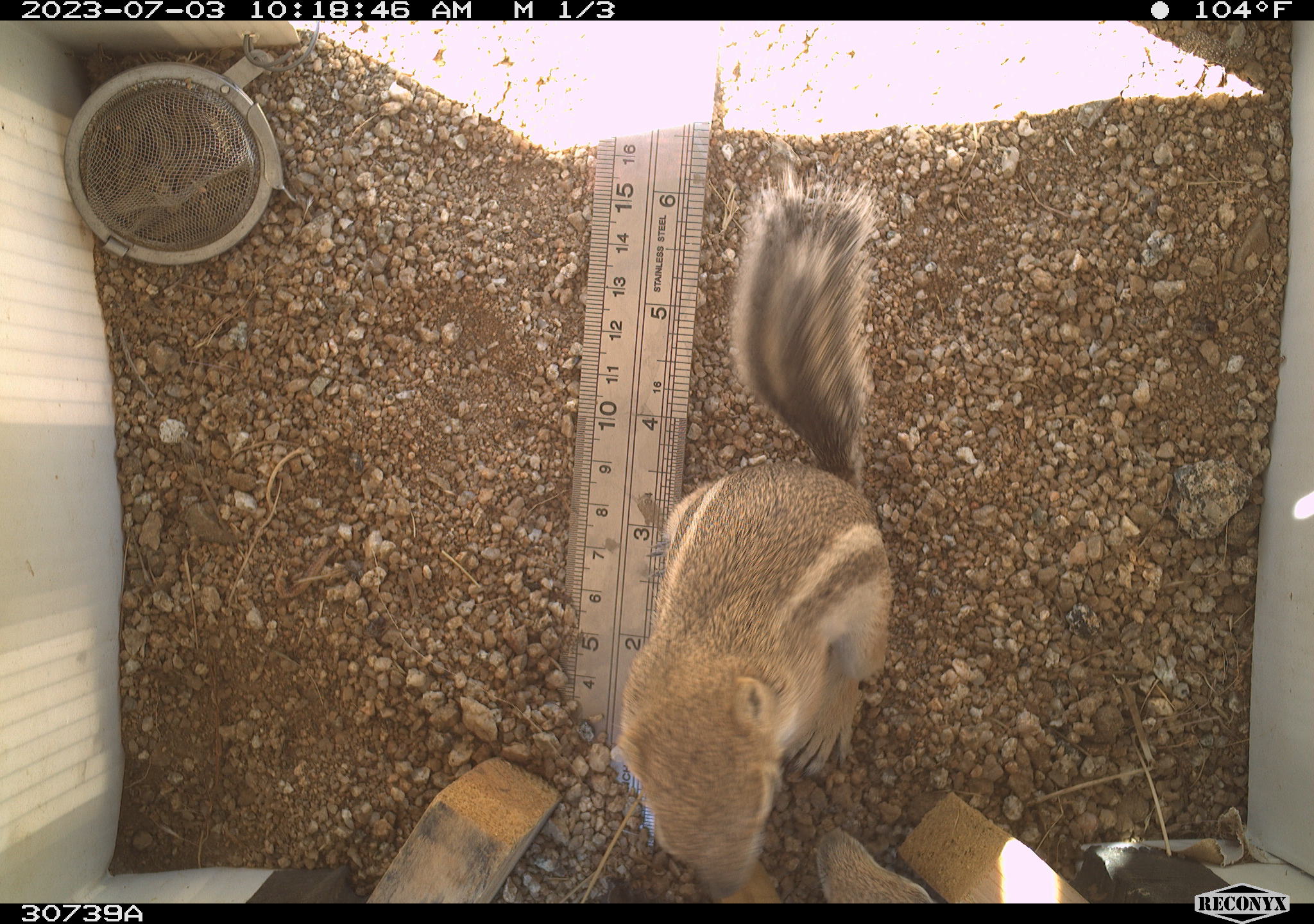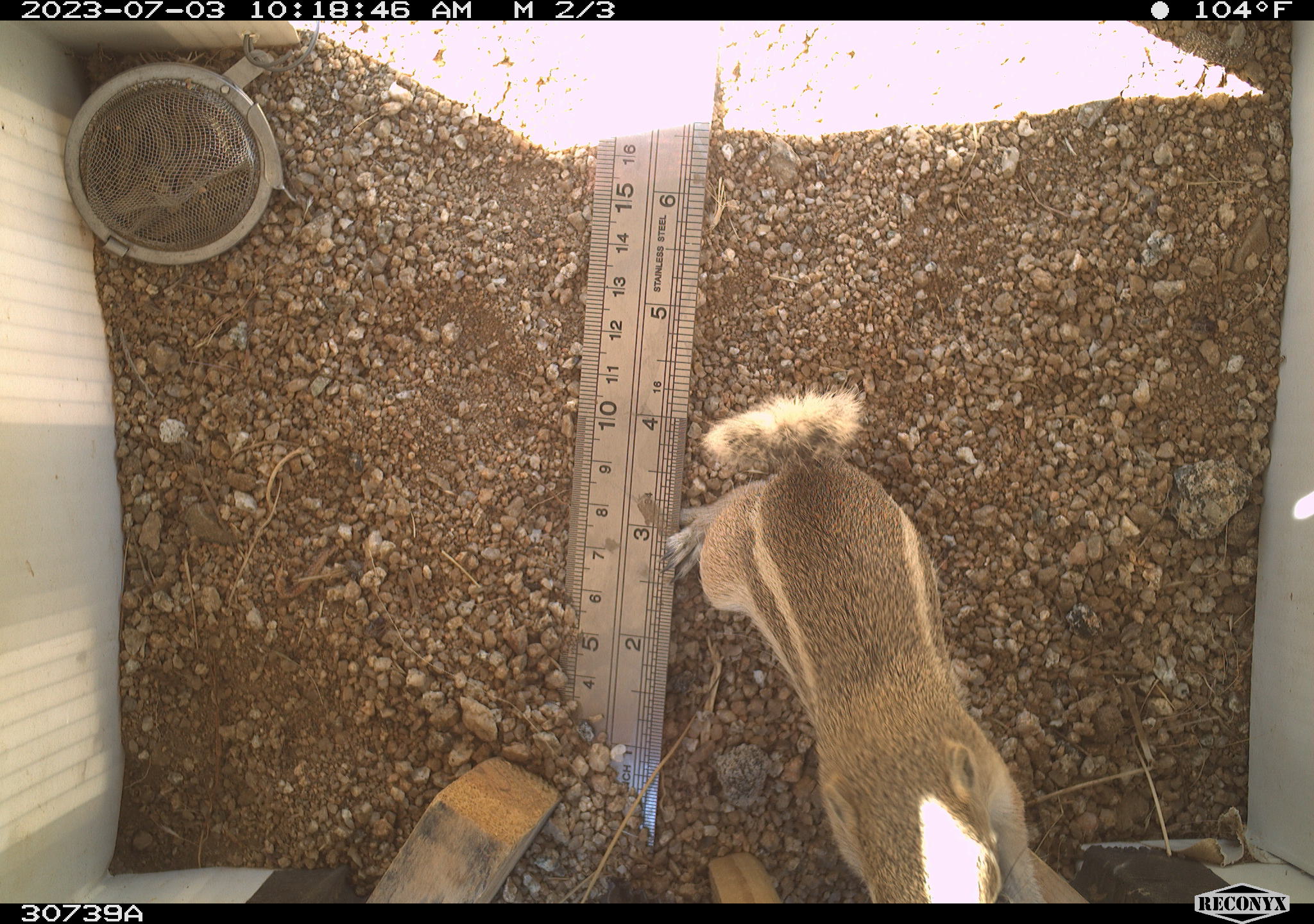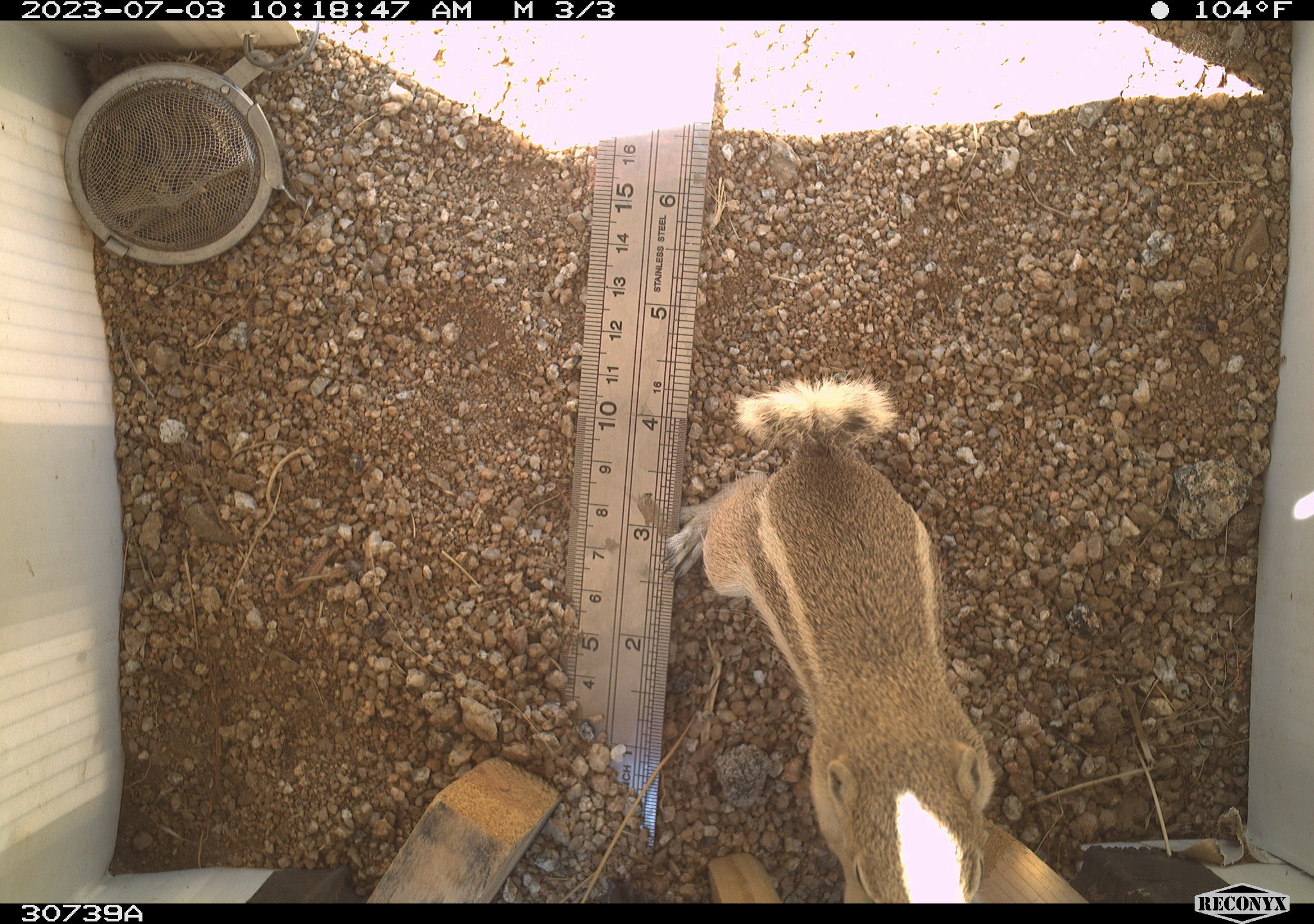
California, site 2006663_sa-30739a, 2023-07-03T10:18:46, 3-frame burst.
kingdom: Animalia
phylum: Chordata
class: Mammalia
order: Rodentia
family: Sciuridae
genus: Ammospermophilus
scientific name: Ammospermophilus leucurus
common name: white-tailed antelope squirrel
White-tailed antelope squirrel (Ammospermophilus leucurus).